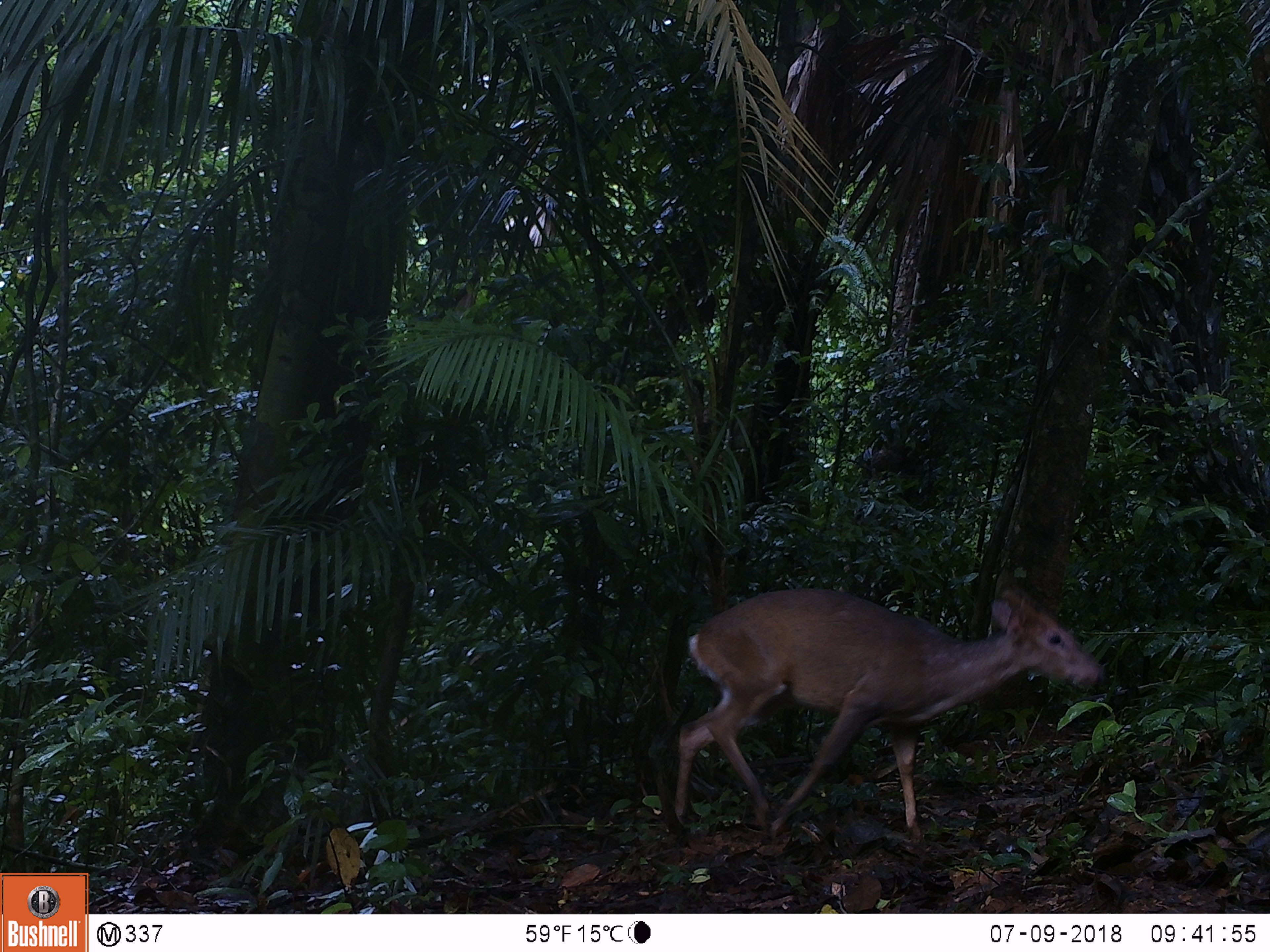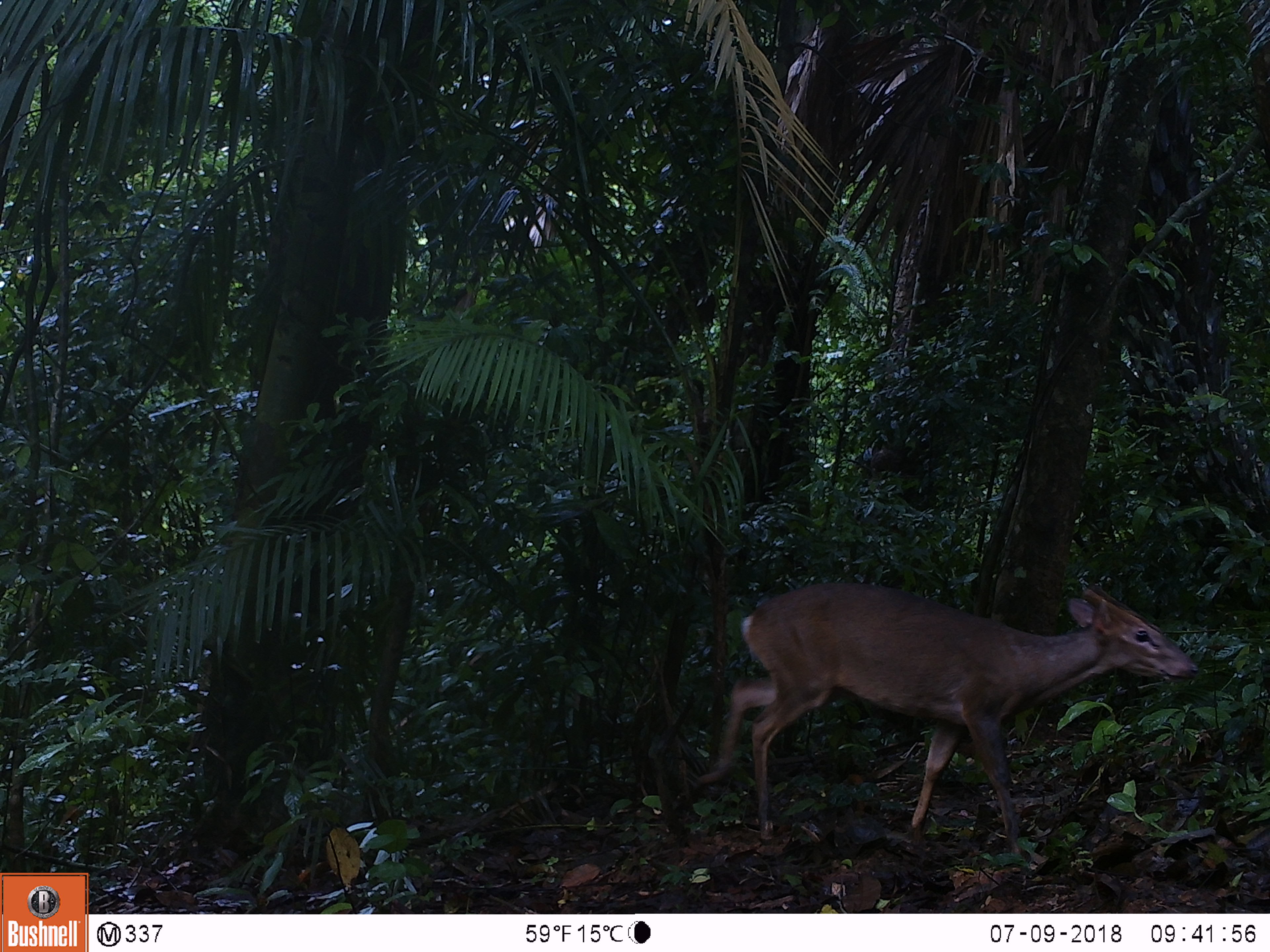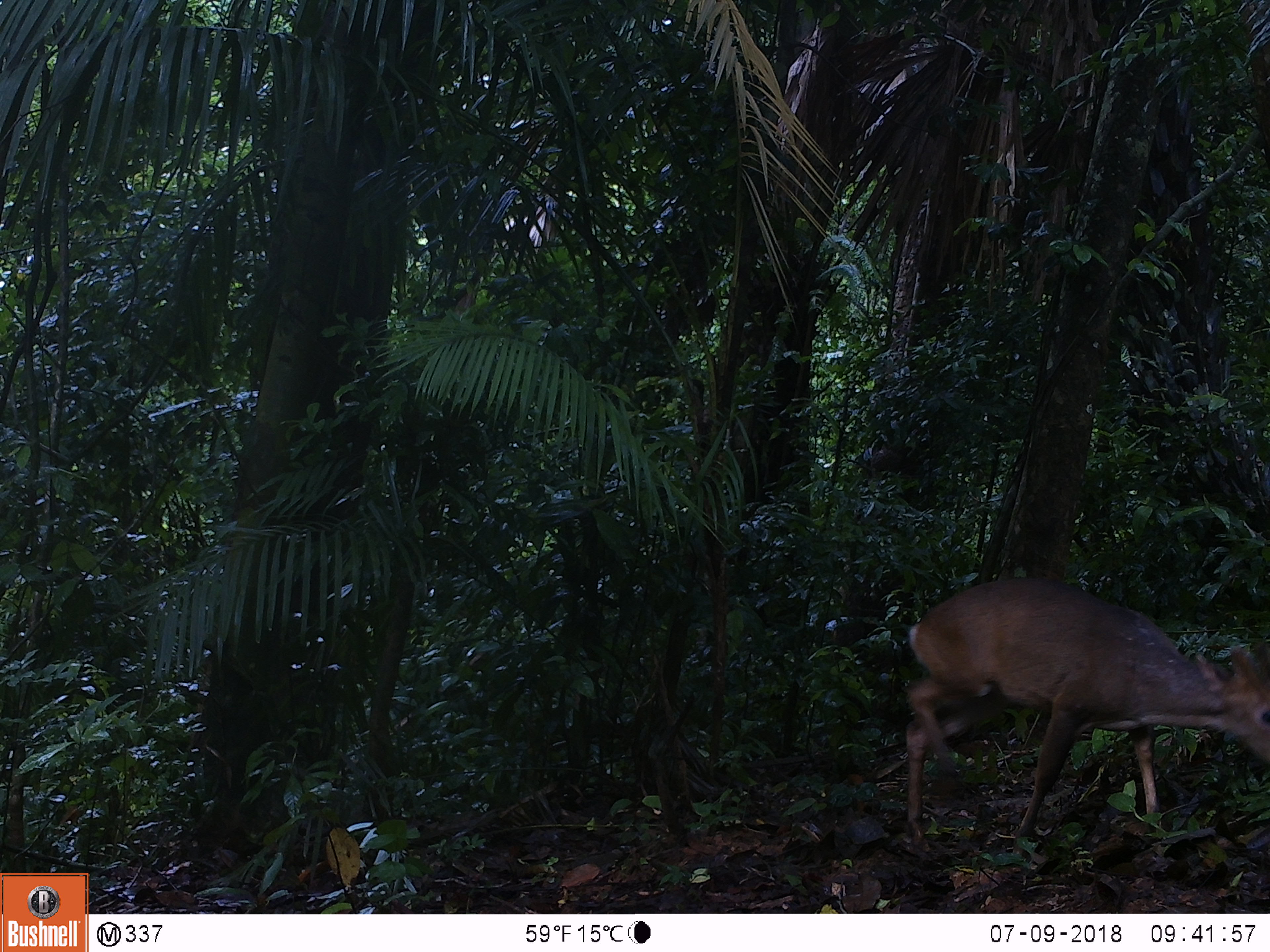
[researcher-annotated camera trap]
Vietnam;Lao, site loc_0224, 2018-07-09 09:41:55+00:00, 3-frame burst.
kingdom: Animalia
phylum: Chordata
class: Mammalia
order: Artiodactyla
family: Cervidae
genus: Muntiacus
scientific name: Muntiacus vuquangensis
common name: large-antlered muntjac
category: large antlered muntjac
Large antlered muntjac (large-antlered muntjac) (Muntiacus vuquangensis). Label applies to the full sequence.